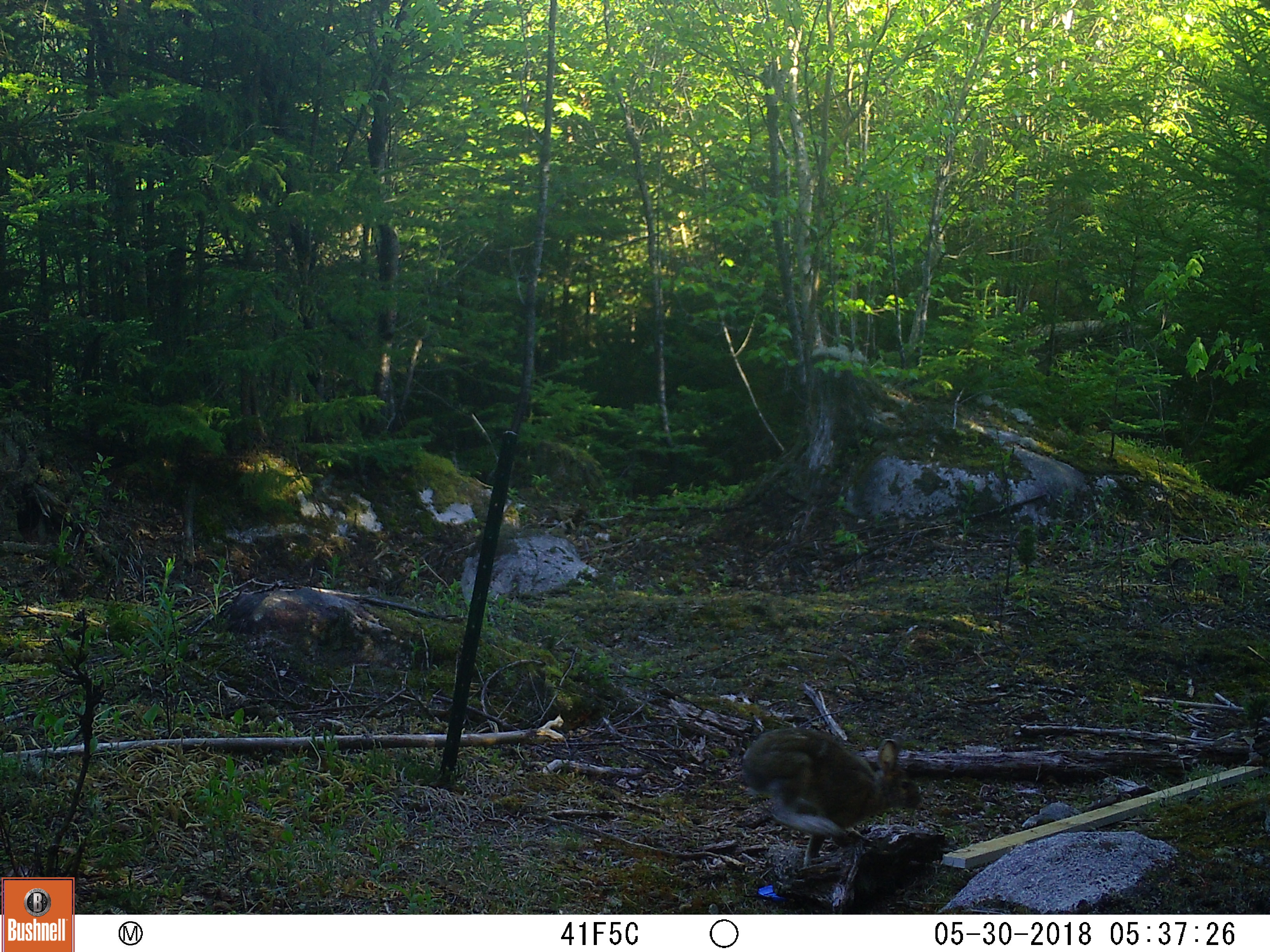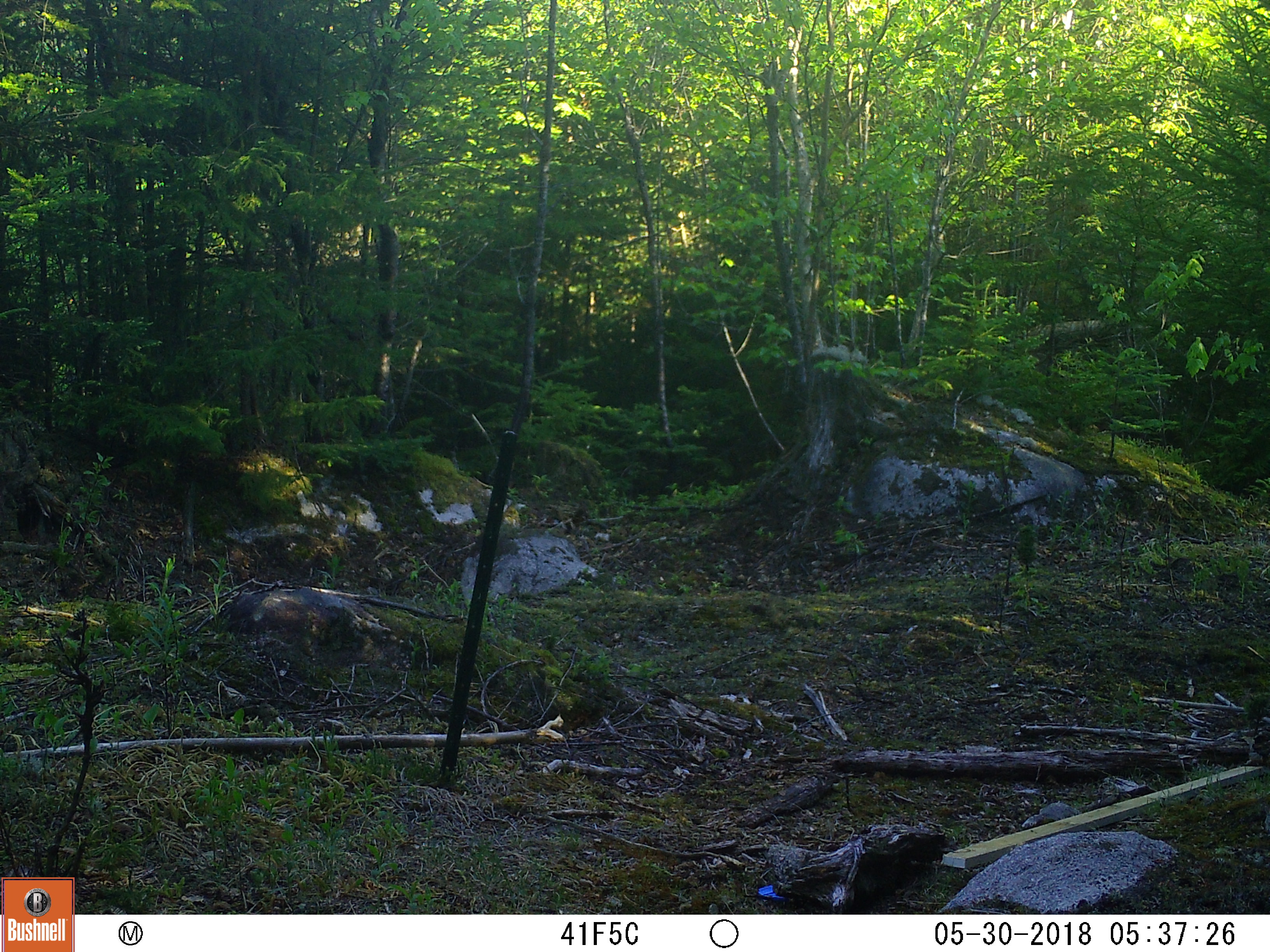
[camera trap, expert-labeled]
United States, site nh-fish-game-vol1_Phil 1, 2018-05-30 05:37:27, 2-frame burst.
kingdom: Animalia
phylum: Chordata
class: Mammalia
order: Lagomorpha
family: Leporidae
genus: Lepus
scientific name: Lepus americanus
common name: snowshoe hare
Snowshoe hare (Lepus americanus).